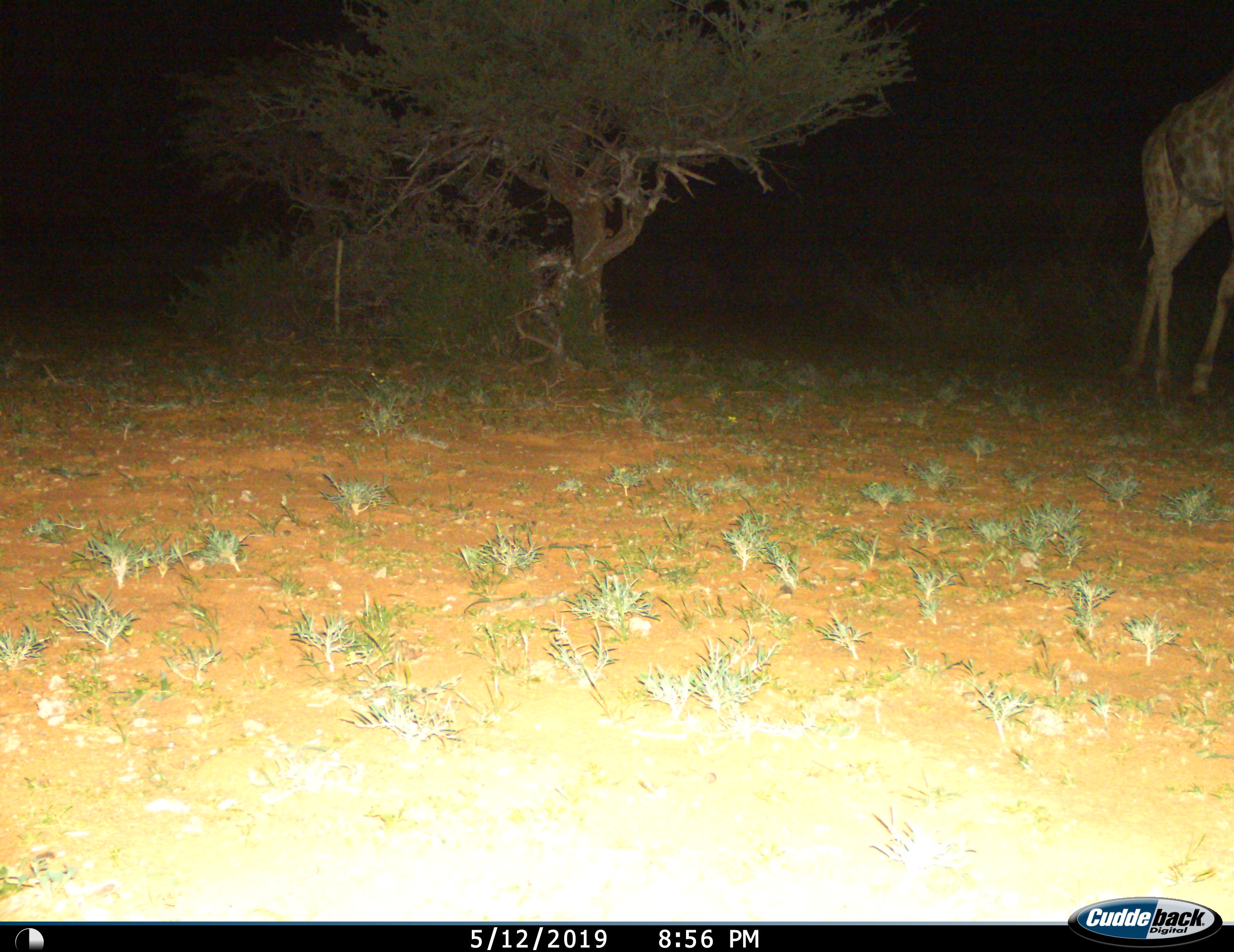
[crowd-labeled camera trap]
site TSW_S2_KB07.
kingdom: Animalia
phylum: Chordata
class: Mammalia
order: Artiodactyla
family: Giraffidae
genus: Giraffa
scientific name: Giraffa camelopardalis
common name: giraffe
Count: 1.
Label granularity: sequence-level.